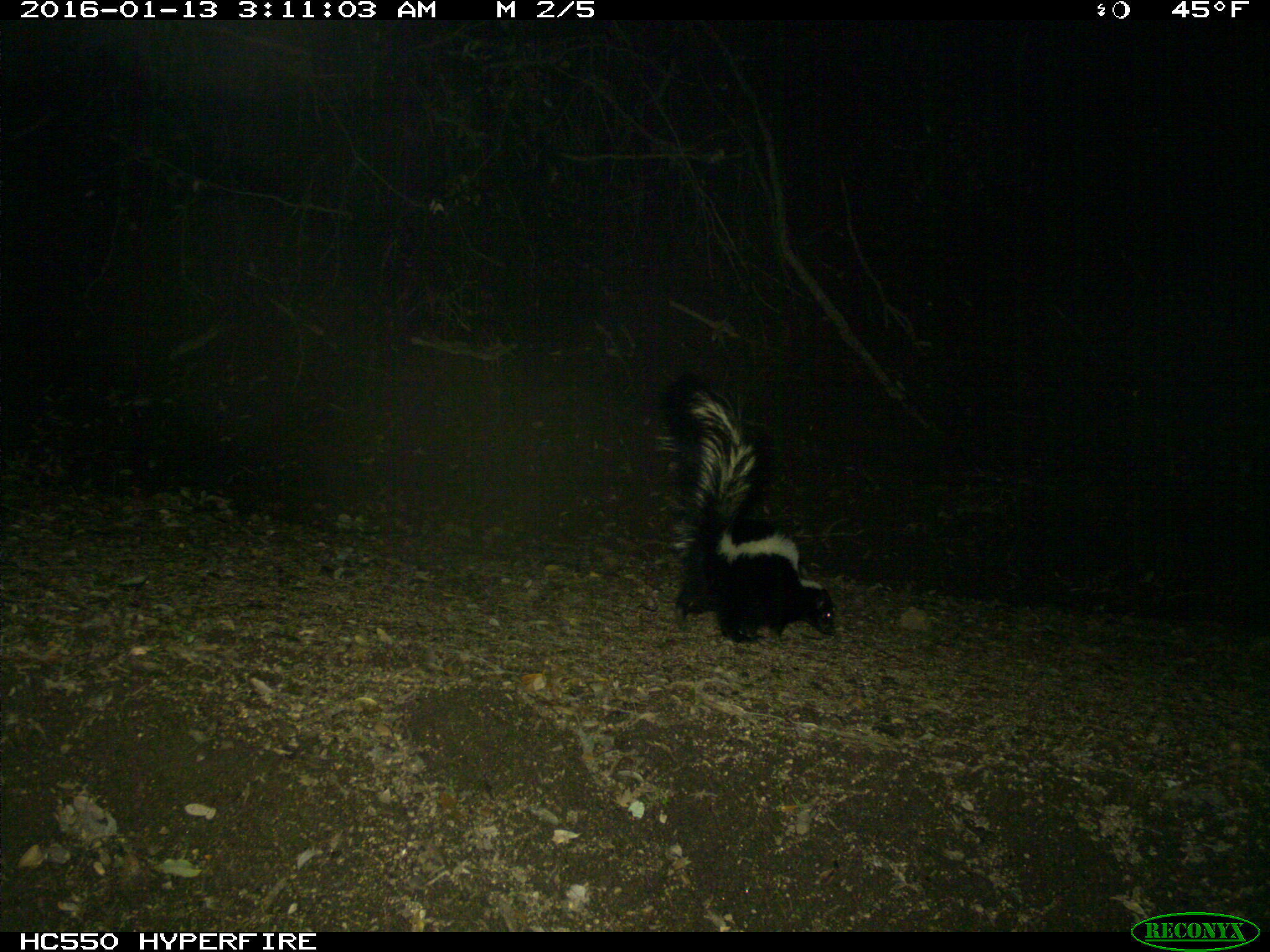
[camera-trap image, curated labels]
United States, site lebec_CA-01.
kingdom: Animalia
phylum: Chordata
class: Mammalia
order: Carnivora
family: Mephitidae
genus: Mephitis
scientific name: Mephitis mephitis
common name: striped skunk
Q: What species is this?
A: Mephitis mephitis (striped skunk).